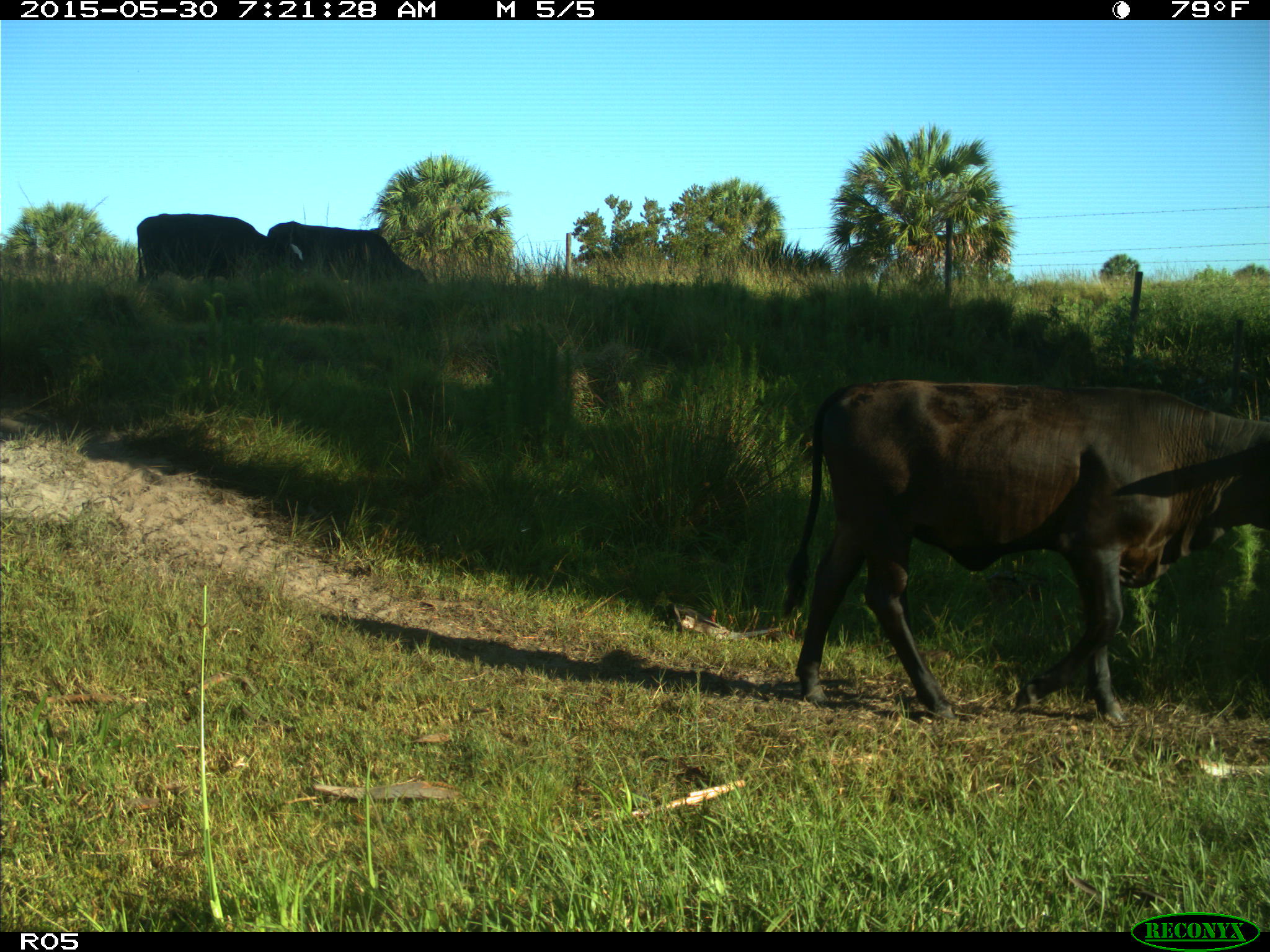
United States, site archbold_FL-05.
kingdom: Animalia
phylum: Chordata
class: Mammalia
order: Artiodactyla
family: Bovidae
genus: Bos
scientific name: Bos taurus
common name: domestic cow